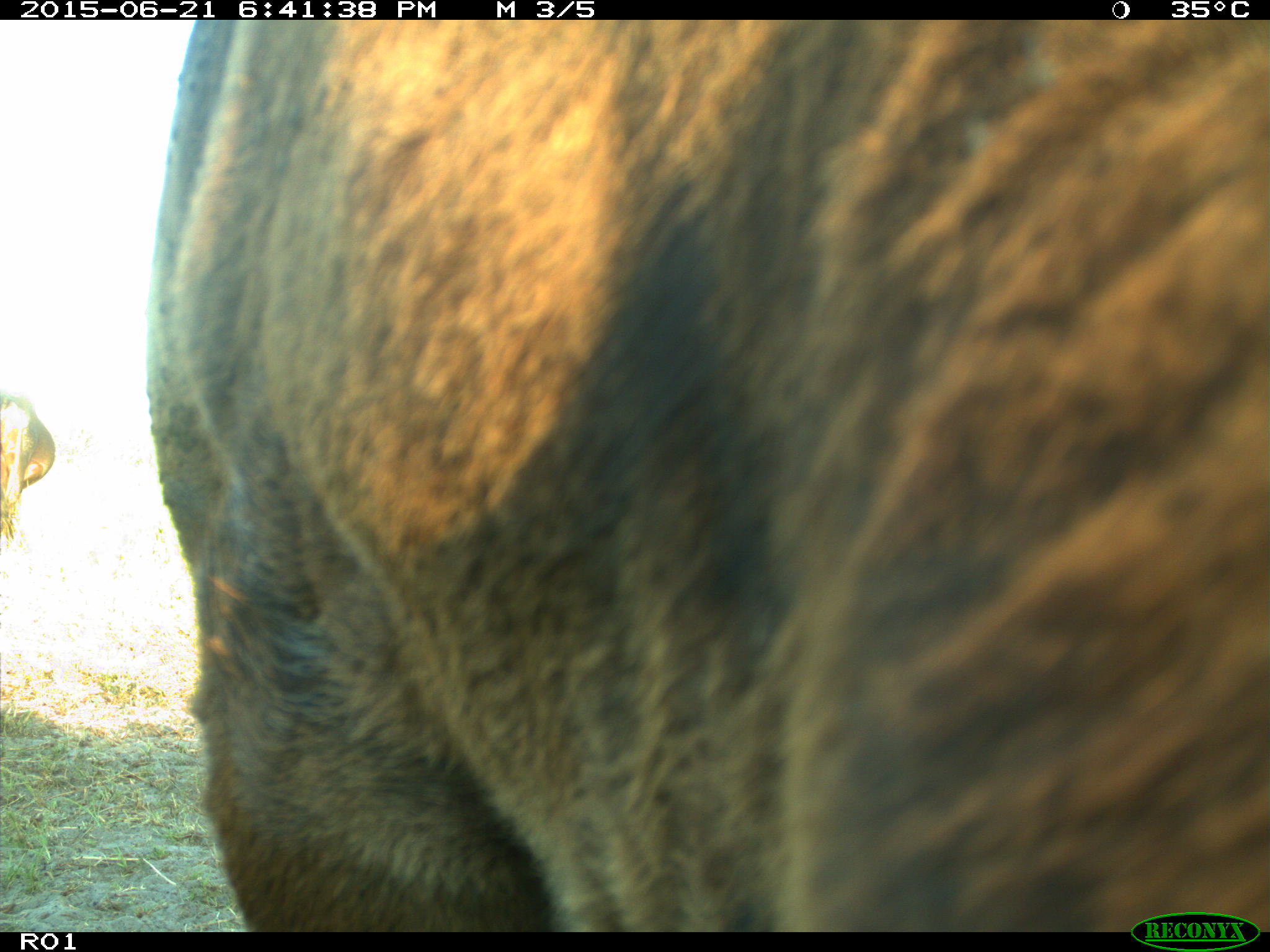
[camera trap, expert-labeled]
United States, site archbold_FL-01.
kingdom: Animalia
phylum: Chordata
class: Mammalia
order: Artiodactyla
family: Bovidae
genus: Bos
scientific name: Bos taurus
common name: domestic cow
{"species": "Bos taurus (domestic cow)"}